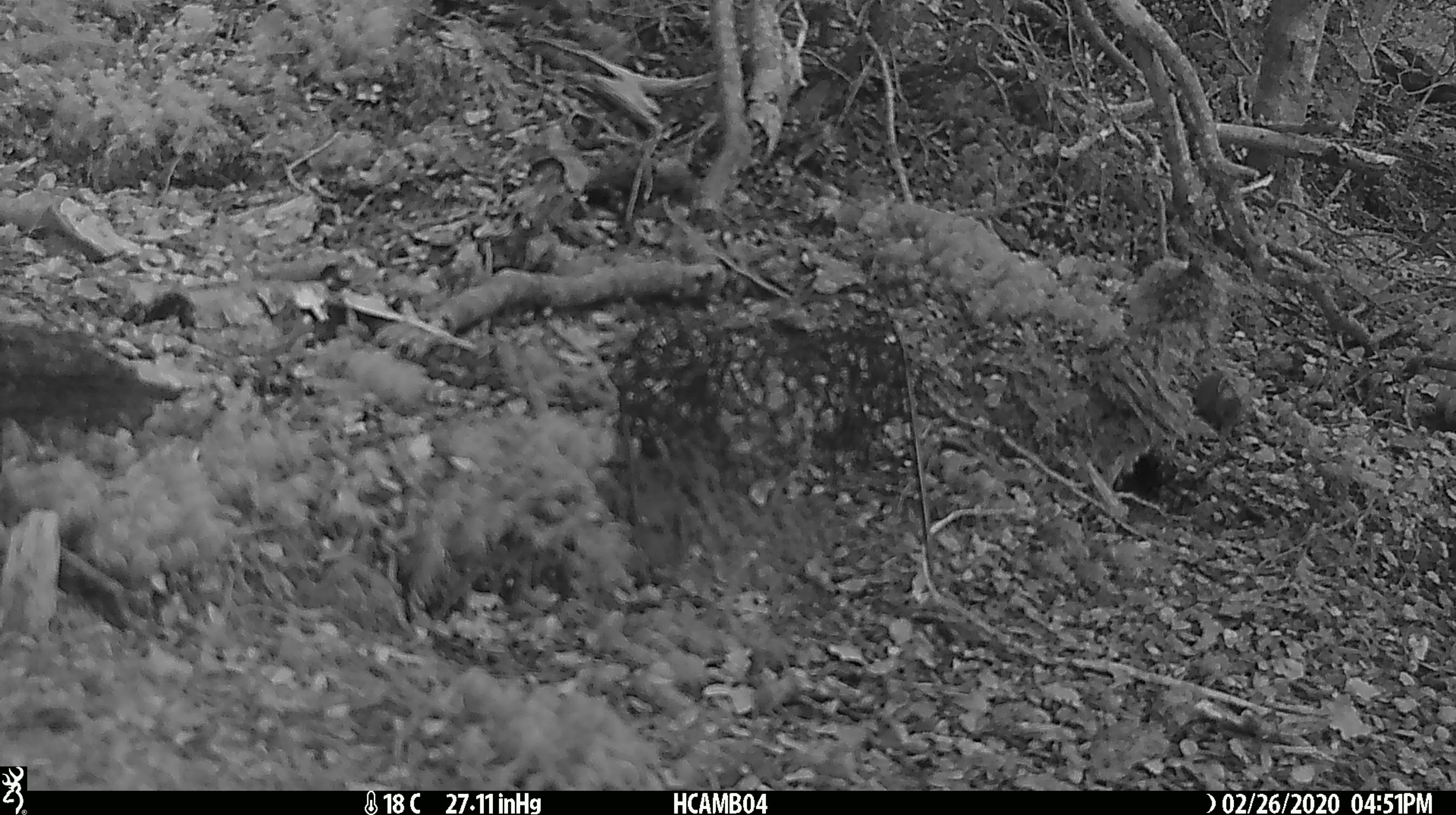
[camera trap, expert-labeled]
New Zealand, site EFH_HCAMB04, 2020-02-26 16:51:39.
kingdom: Animalia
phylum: Chordata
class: Mammalia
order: Rodentia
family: Muridae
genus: Mus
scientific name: Mus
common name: mouse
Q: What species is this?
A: Mouse (Mus).